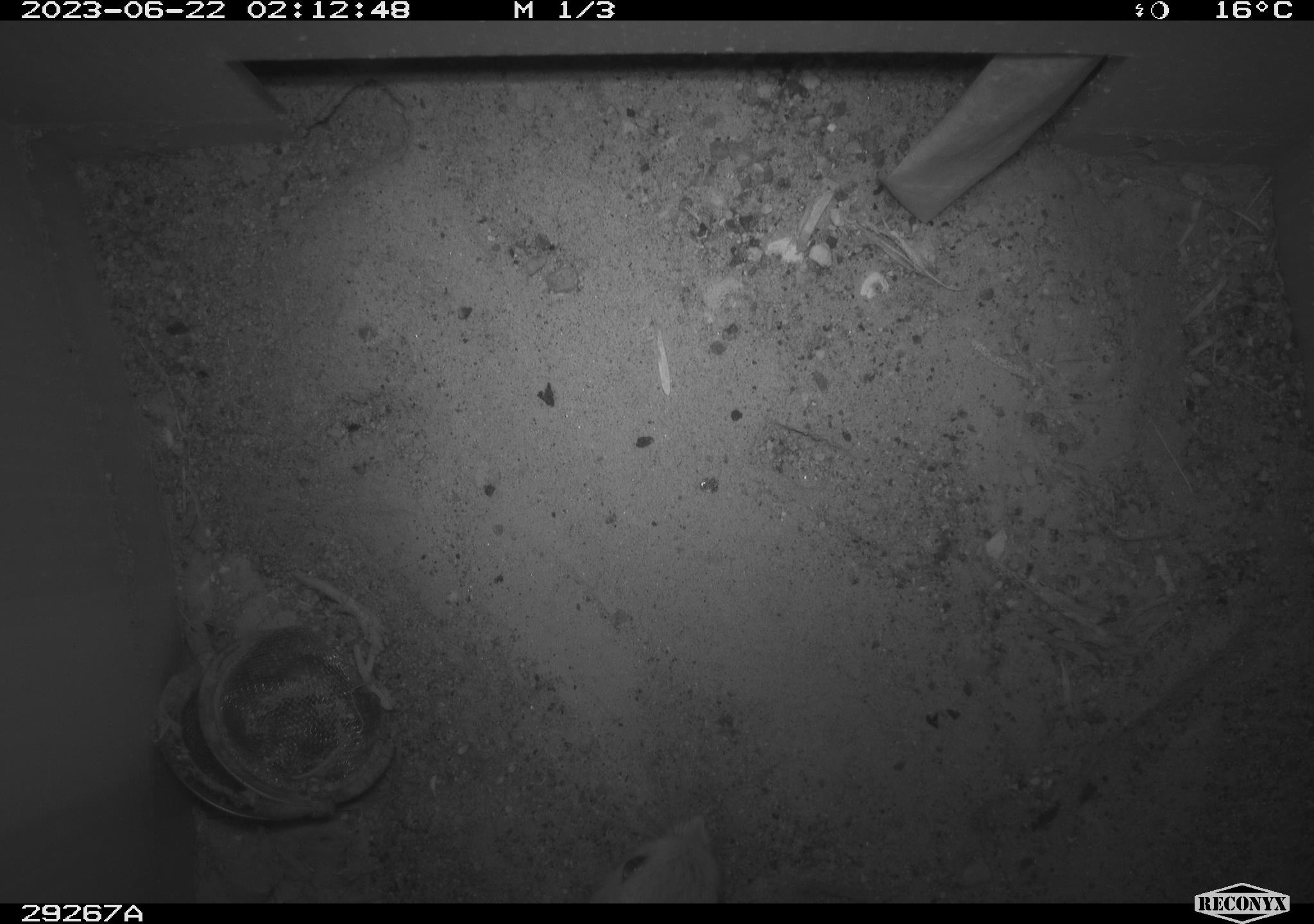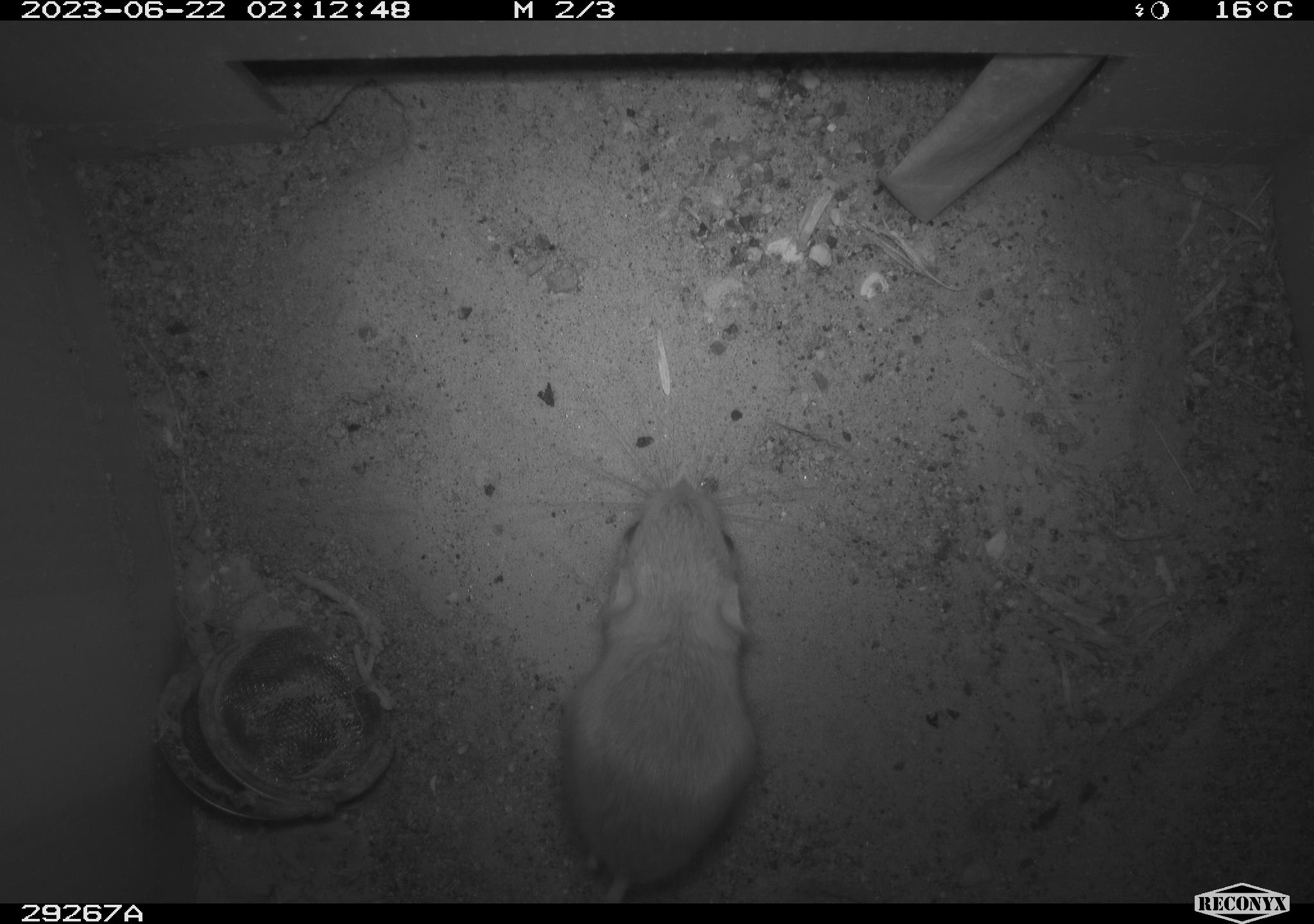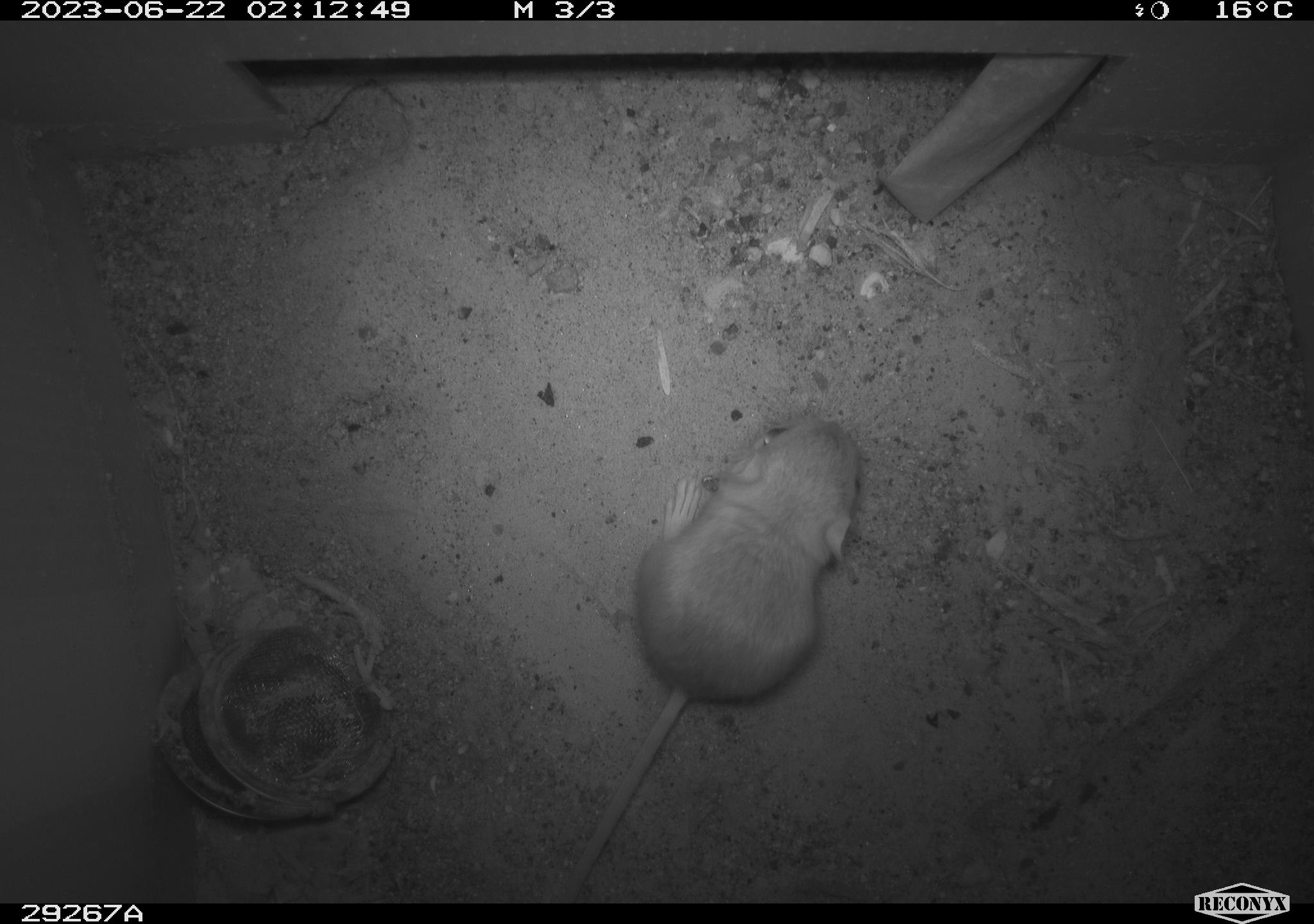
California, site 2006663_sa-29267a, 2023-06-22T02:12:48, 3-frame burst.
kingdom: Animalia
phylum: Chordata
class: Mammalia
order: Rodentia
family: Heteromyidae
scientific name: Heteromyidae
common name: kangaroo rats and pocket mice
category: heteromyidae family